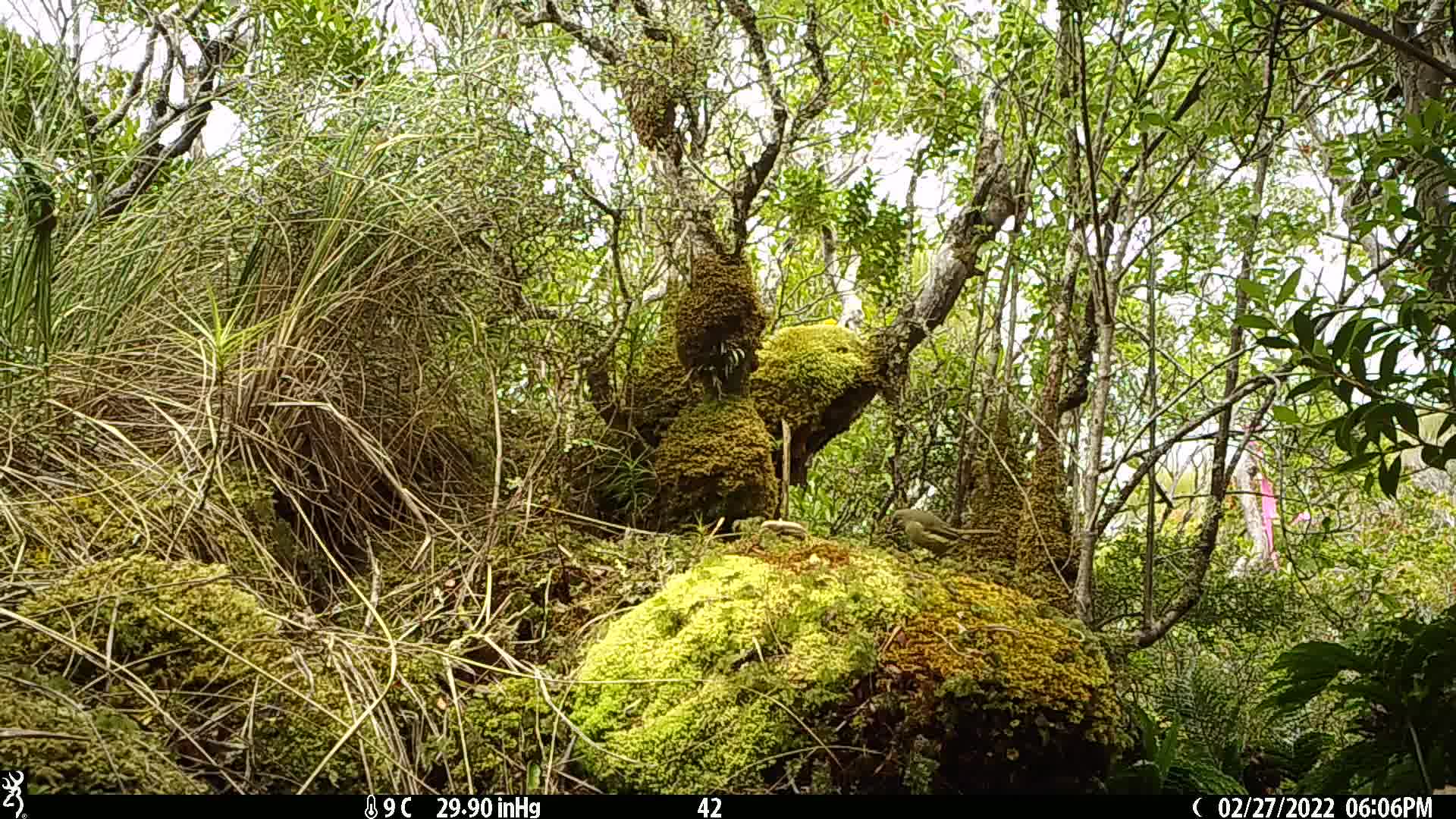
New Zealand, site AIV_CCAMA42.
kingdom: Animalia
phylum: Chordata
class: Aves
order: Passeriformes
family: Meliphagidae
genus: Anthornis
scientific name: Anthornis melanura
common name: new zealand bellbird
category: bellbird